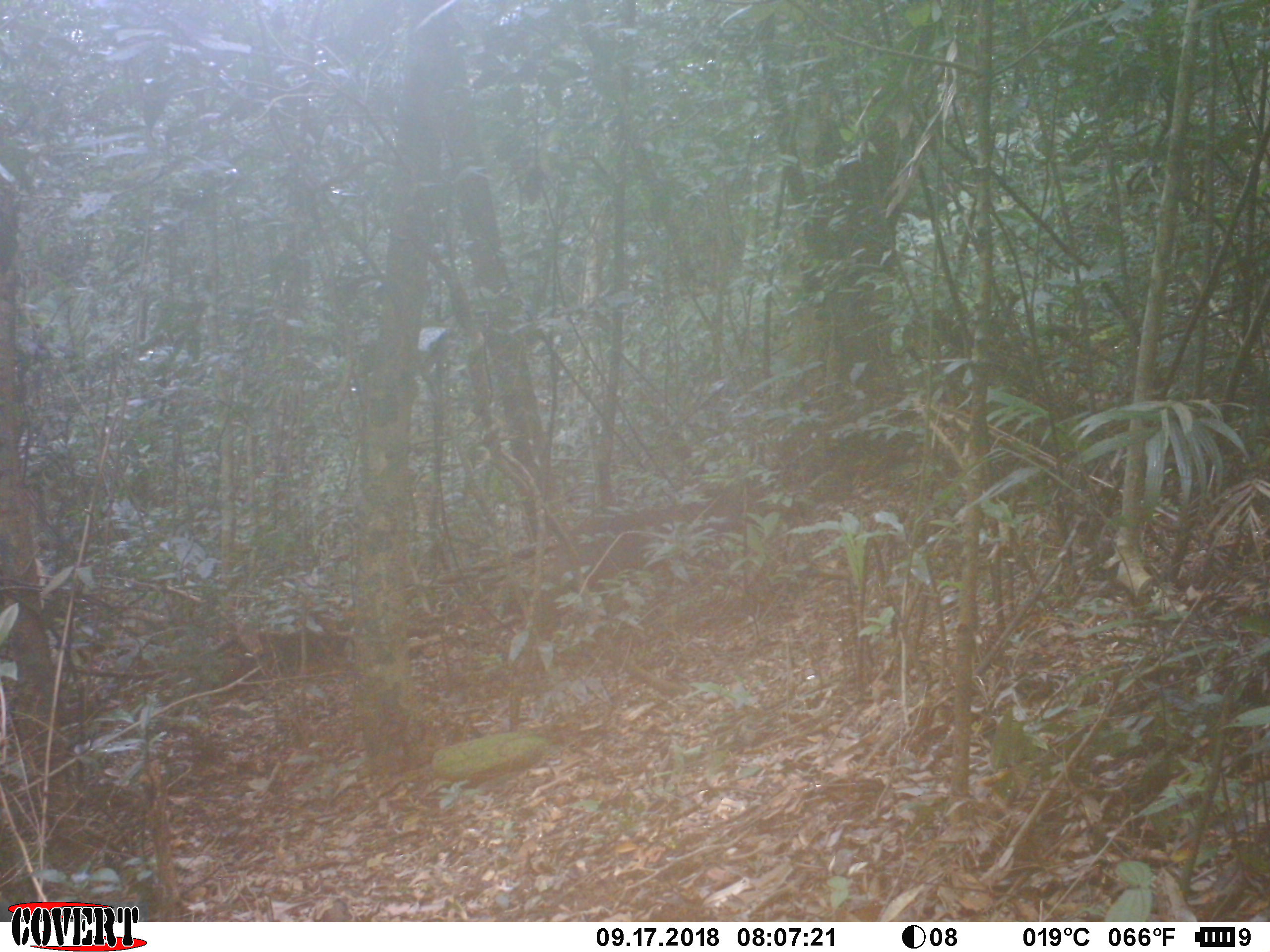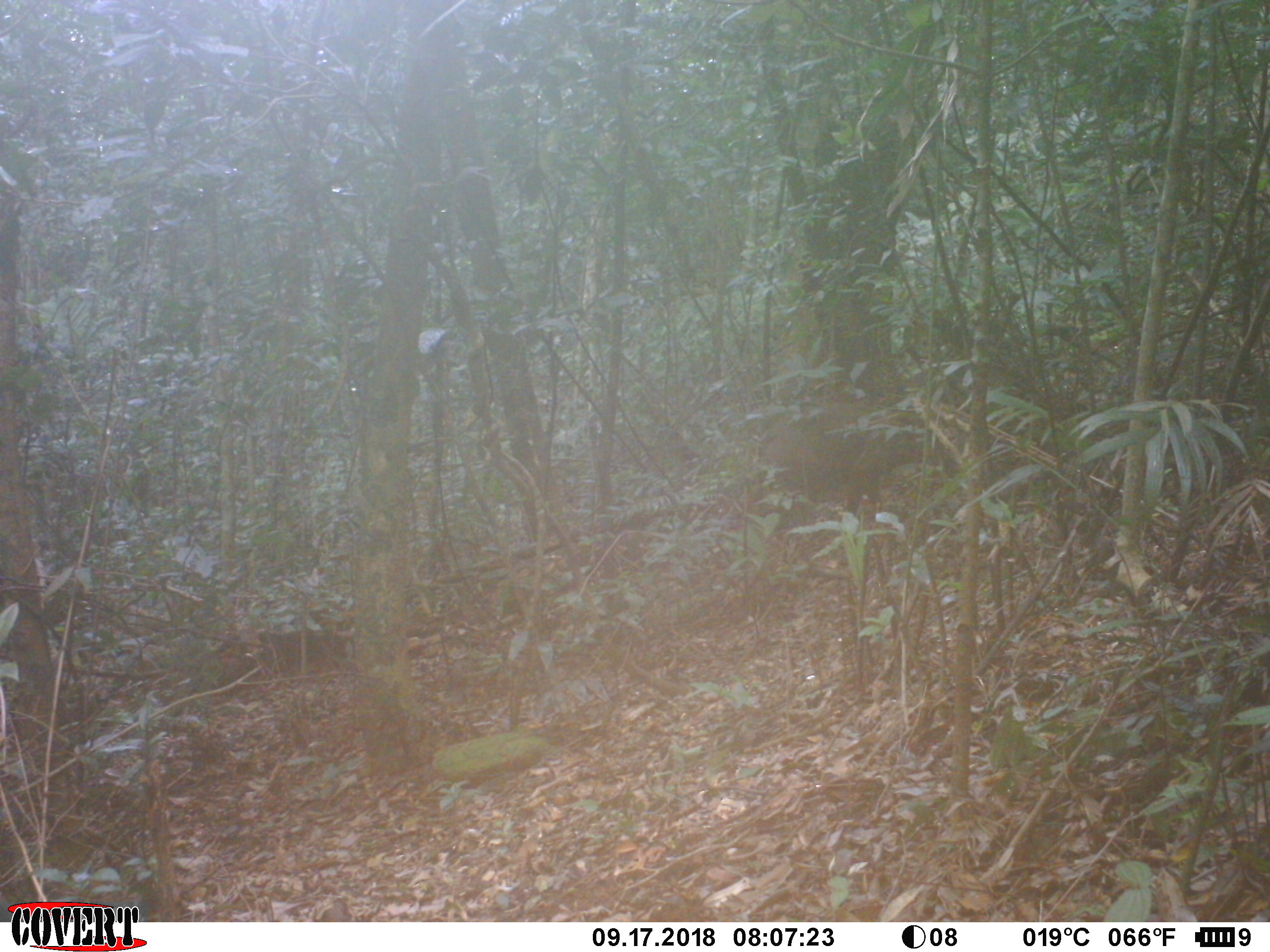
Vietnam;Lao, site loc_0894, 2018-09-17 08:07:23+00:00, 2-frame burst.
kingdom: Animalia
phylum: Chordata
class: Mammalia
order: Artiodactyla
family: Suidae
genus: Sus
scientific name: Sus scrofa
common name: eurasian wild pig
Eurasian wild pig (Sus scrofa). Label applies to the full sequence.